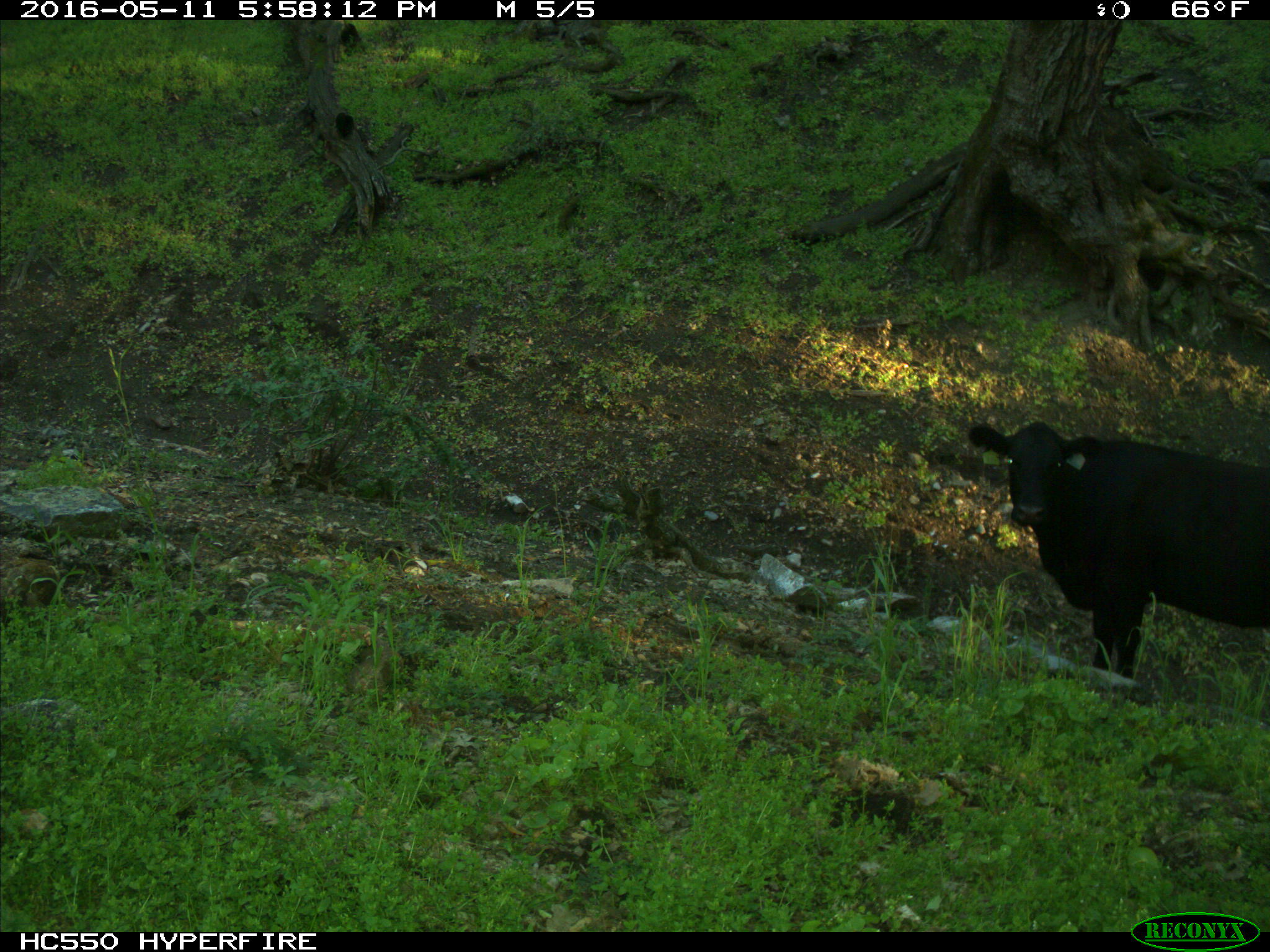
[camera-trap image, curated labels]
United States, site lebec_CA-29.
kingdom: Animalia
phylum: Chordata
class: Mammalia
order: Artiodactyla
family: Bovidae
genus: Bos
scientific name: Bos taurus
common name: domestic cow